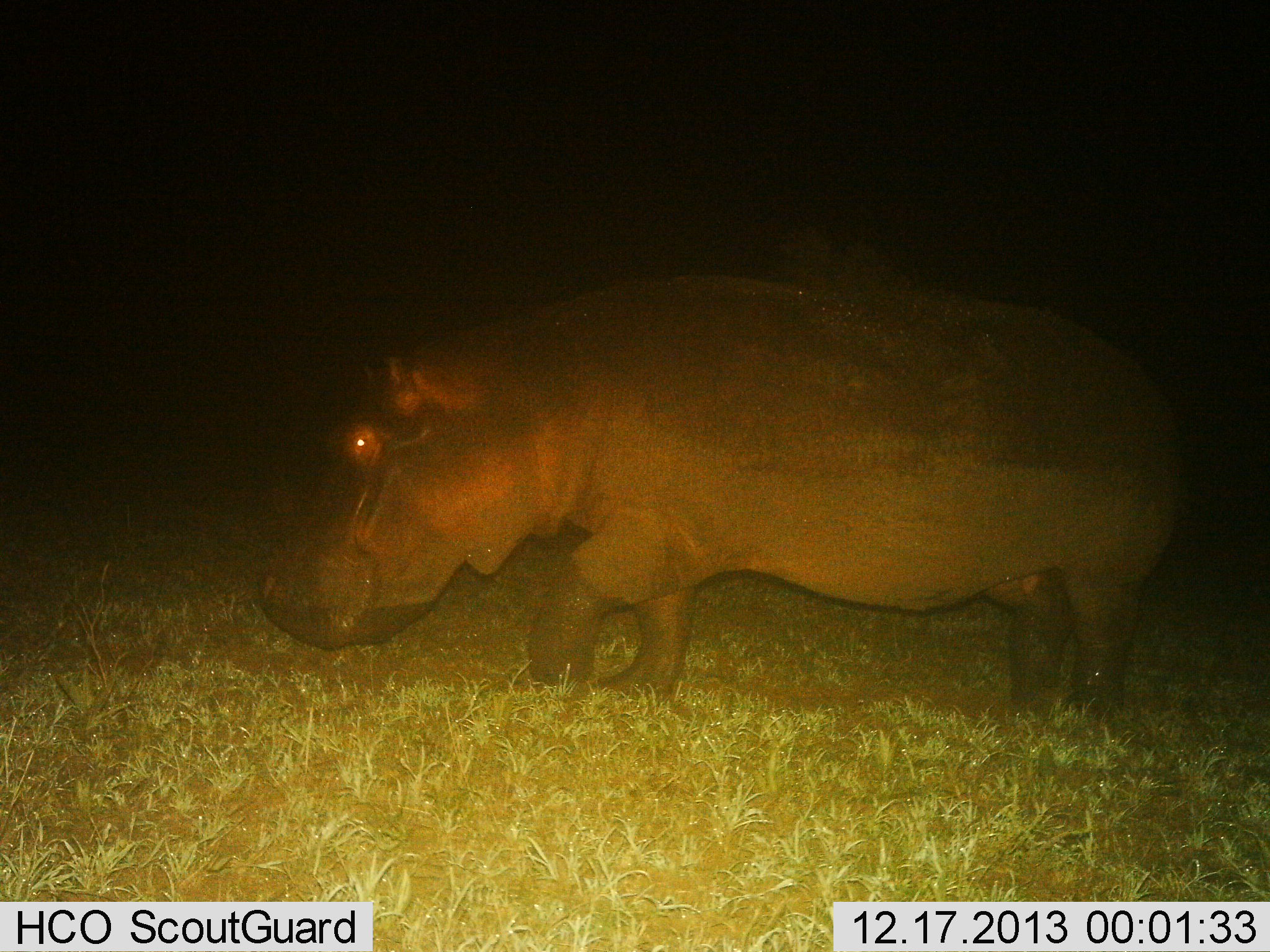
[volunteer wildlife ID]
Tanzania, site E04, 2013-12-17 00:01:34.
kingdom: Animalia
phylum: Chordata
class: Mammalia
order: Artiodactyla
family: Hippopotamidae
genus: Hippopotamus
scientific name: Hippopotamus amphibius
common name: hippopotamus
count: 1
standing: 30%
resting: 0%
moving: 60%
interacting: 0%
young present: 0%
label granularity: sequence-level